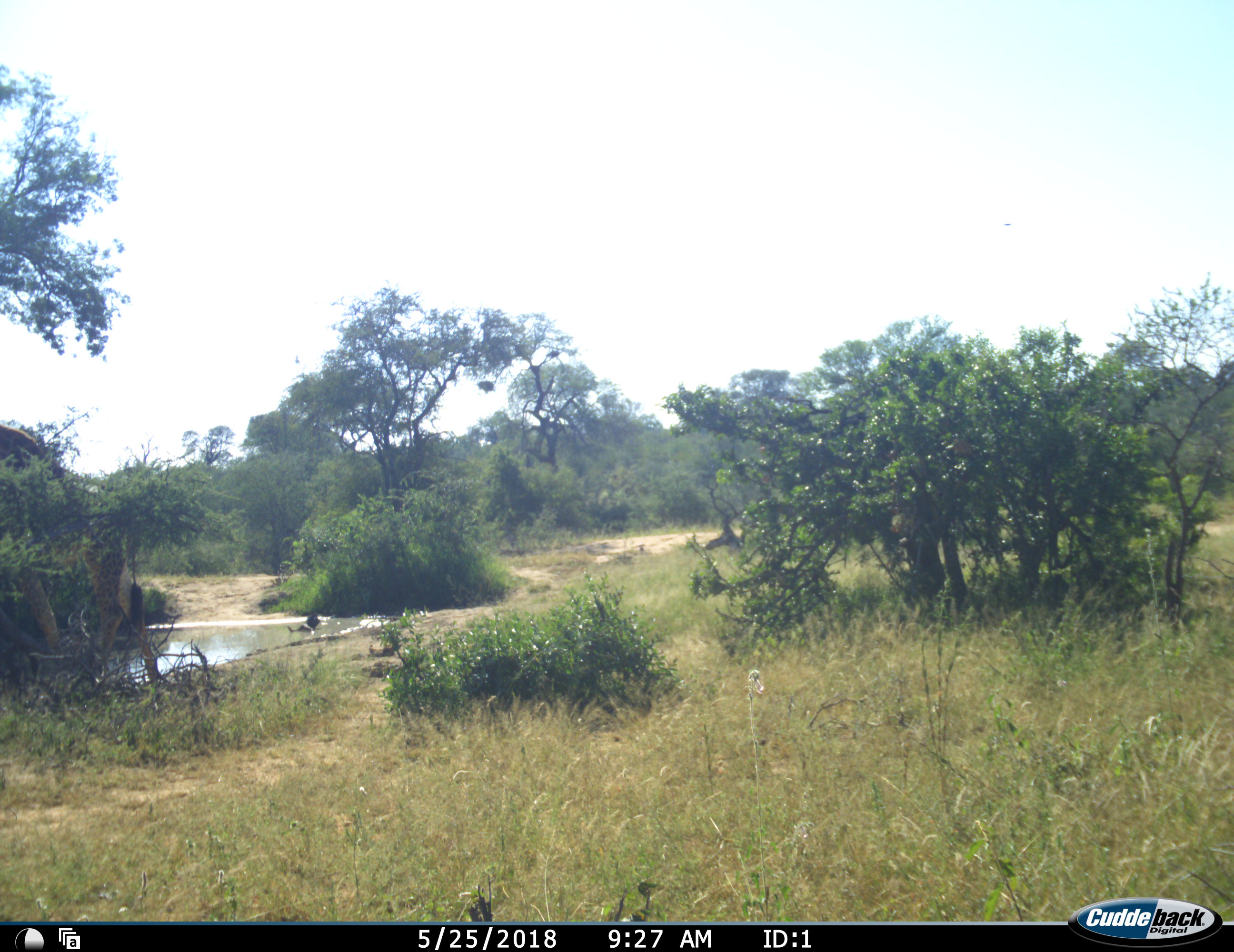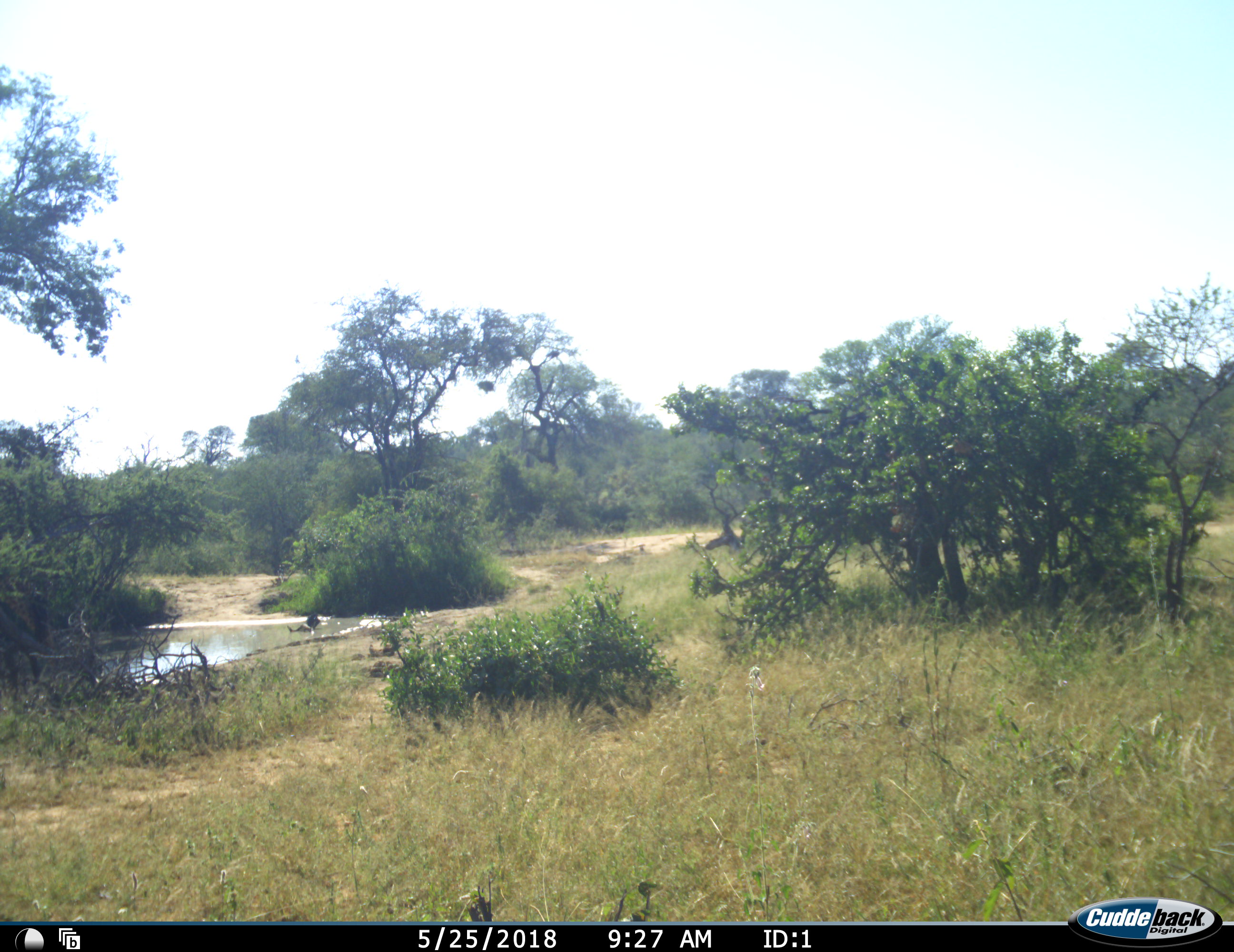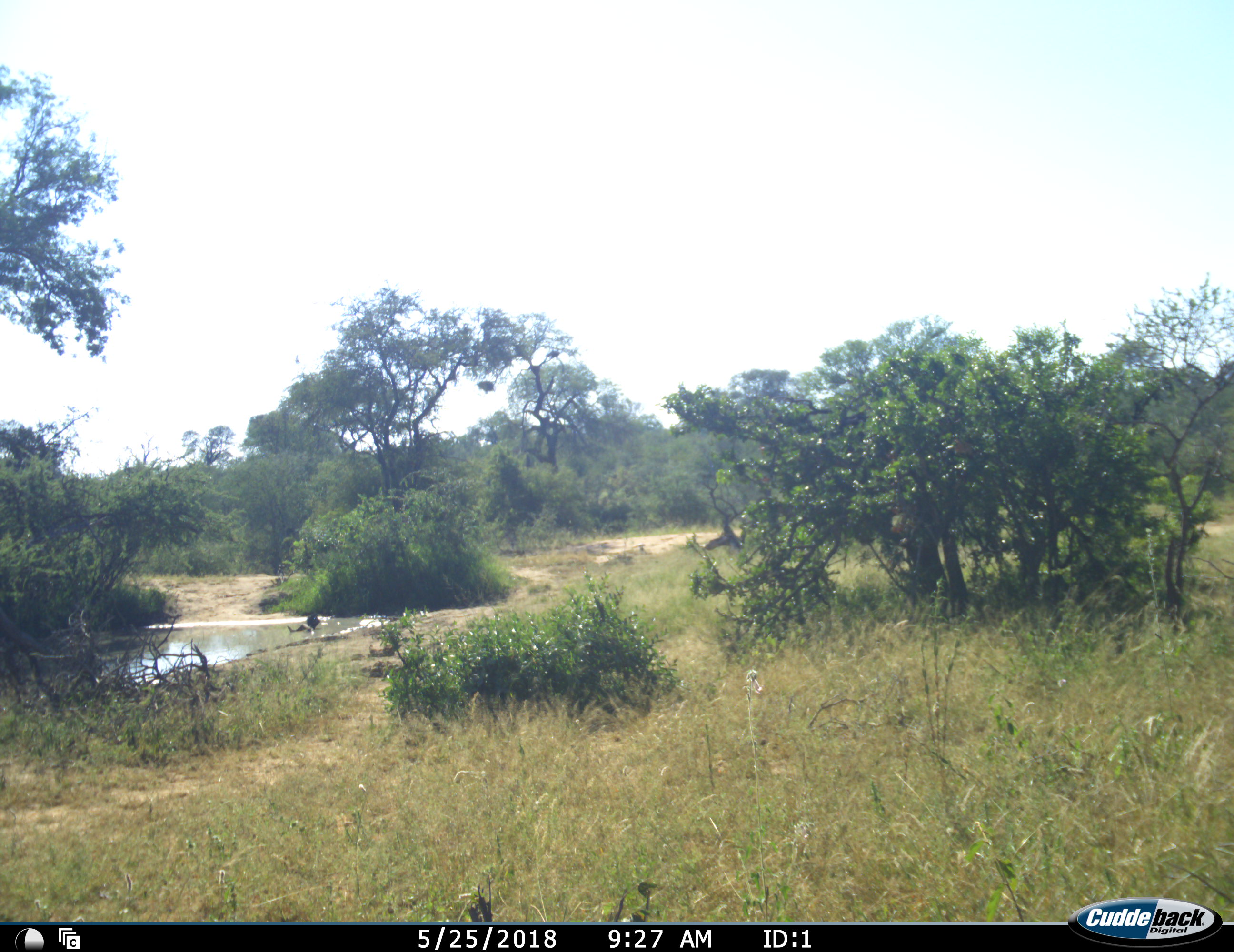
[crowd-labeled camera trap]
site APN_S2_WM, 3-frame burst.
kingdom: Animalia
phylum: Chordata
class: Mammalia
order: Artiodactyla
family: Giraffidae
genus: Giraffa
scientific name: Giraffa camelopardalis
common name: giraffe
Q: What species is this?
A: Giraffe (Giraffa camelopardalis).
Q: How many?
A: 1.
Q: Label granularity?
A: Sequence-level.